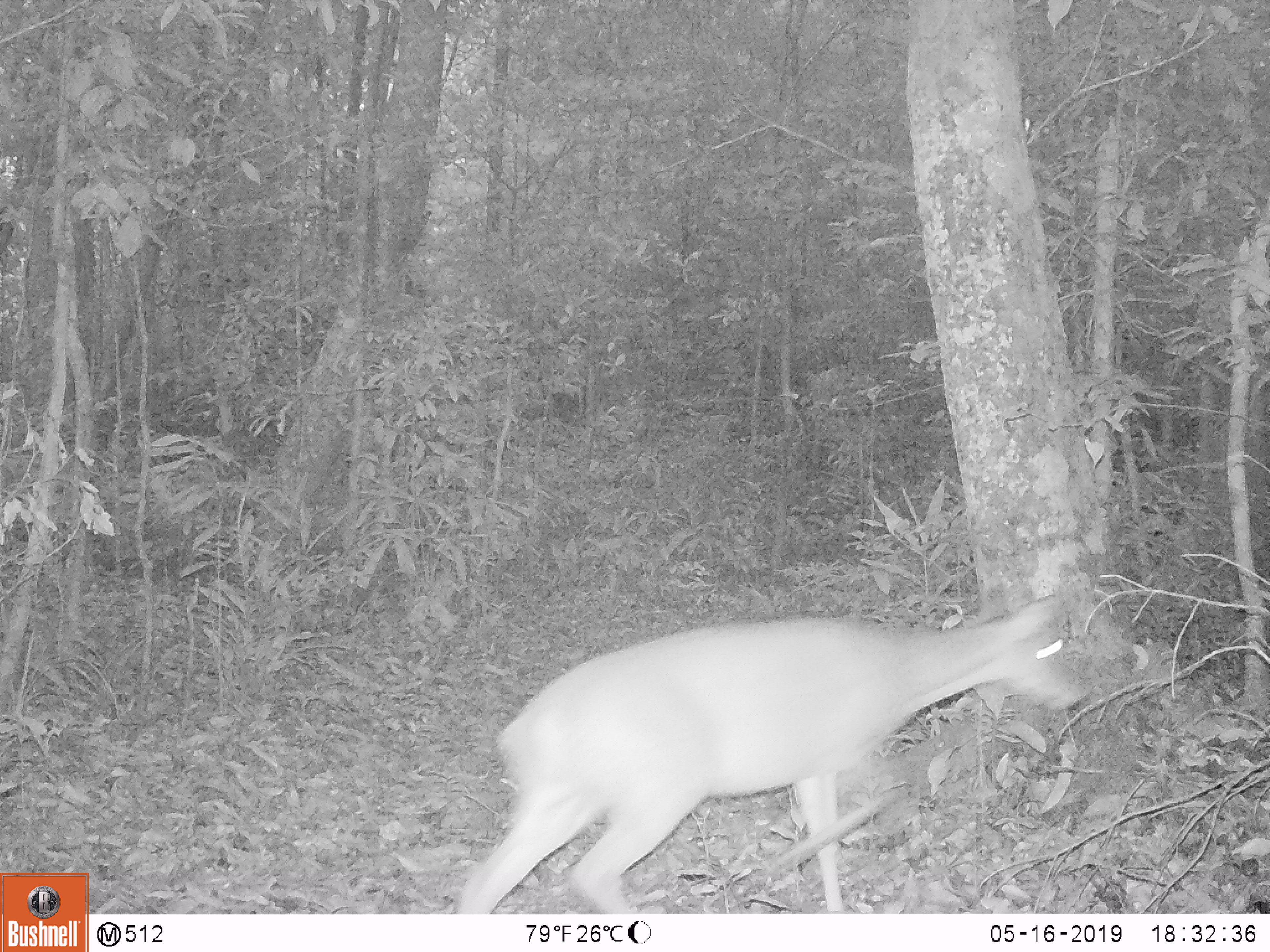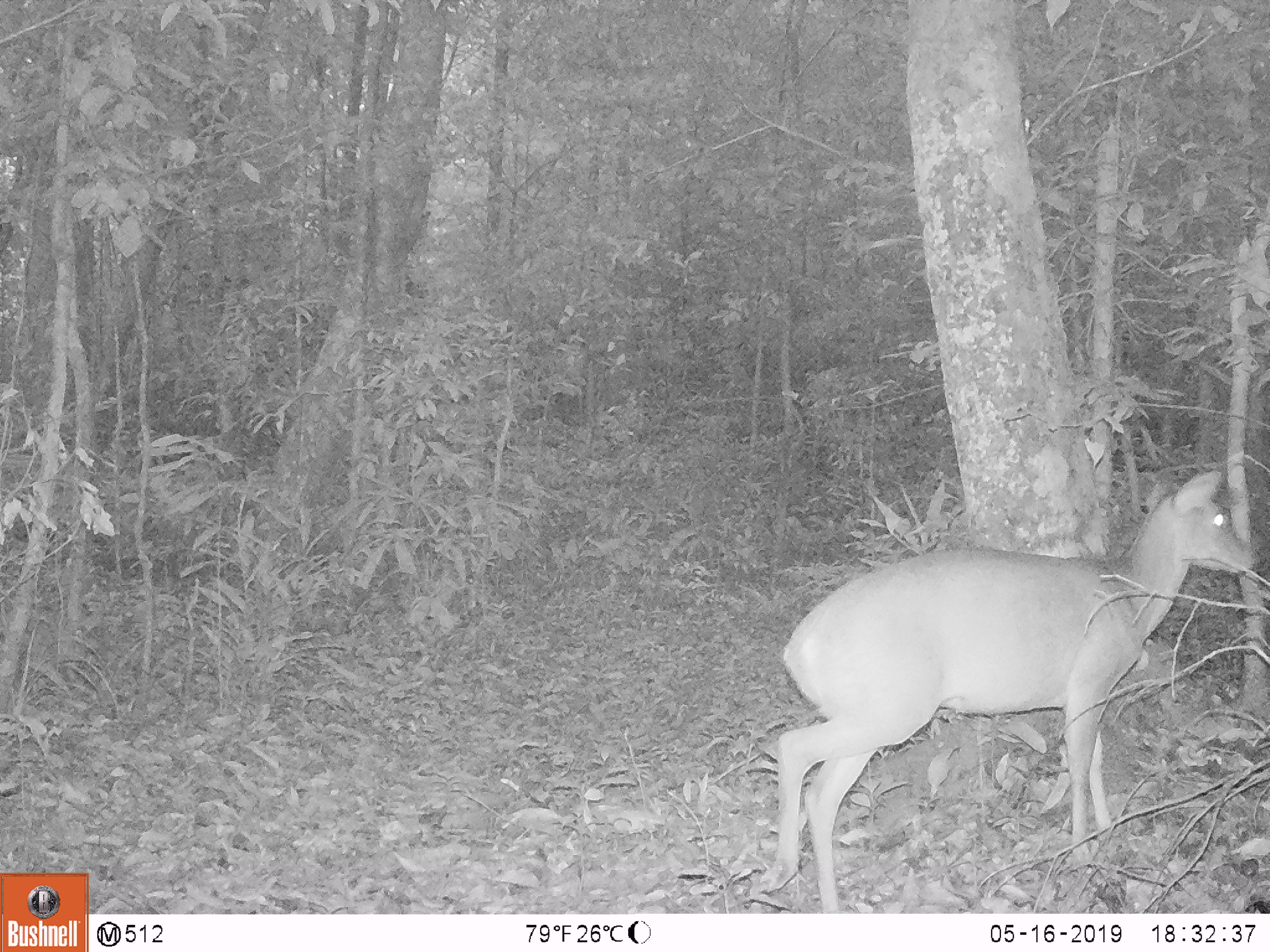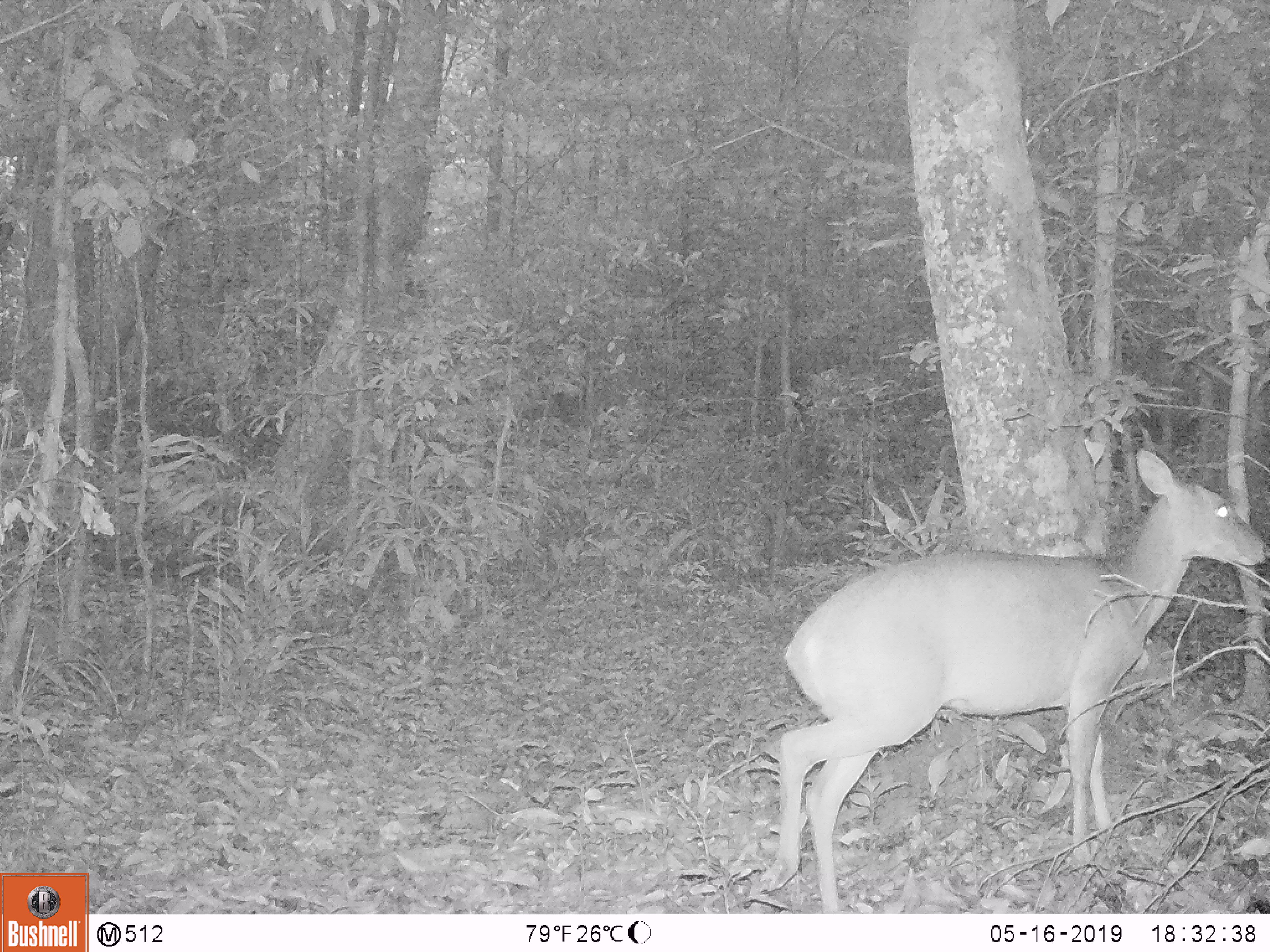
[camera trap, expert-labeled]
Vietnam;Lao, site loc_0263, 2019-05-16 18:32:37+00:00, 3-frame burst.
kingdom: Animalia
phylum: Chordata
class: Mammalia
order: Artiodactyla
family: Cervidae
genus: Muntiacus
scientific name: Muntiacus vuquangensis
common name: large-antlered muntjac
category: large antlered muntjac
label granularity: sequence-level